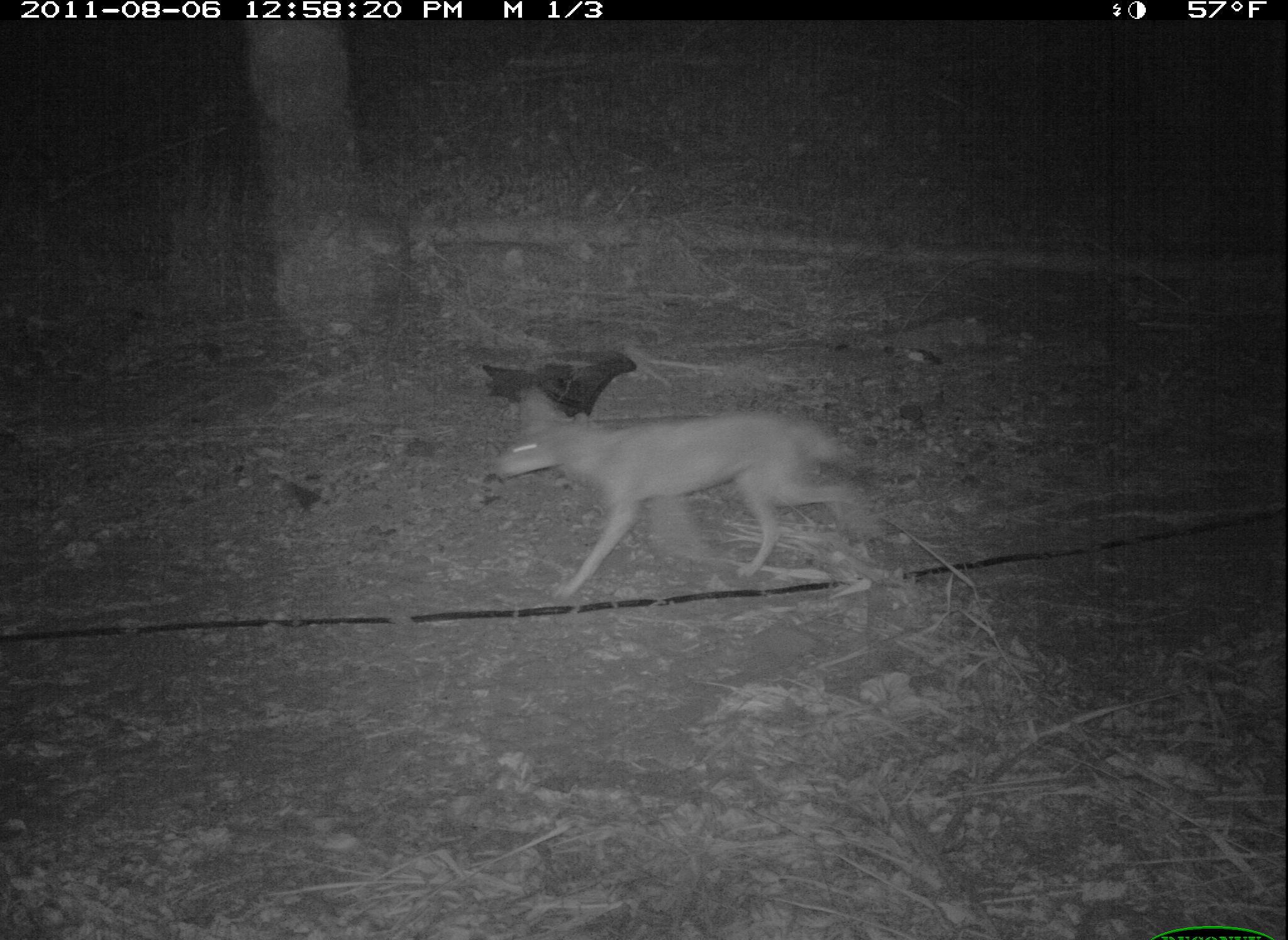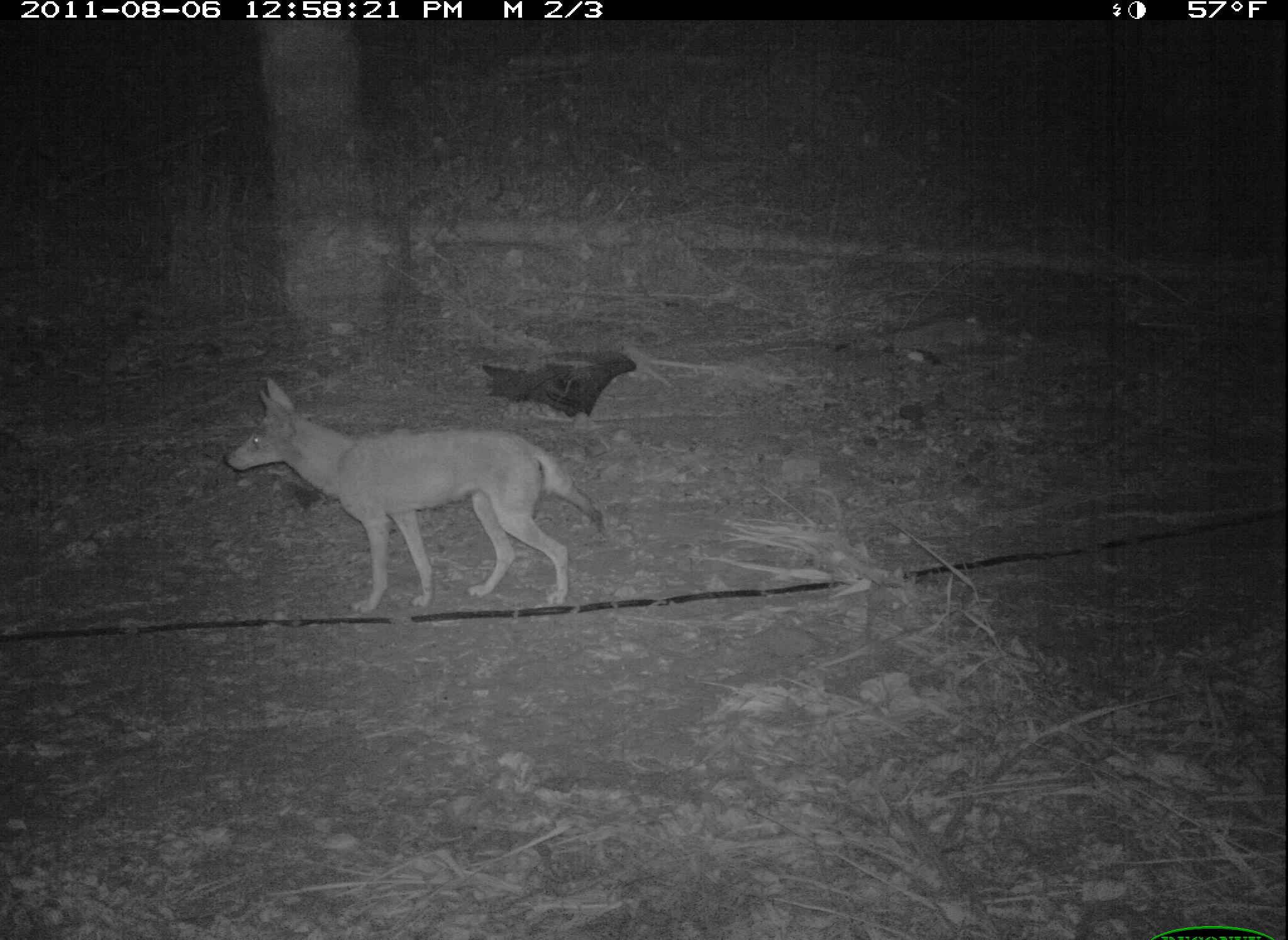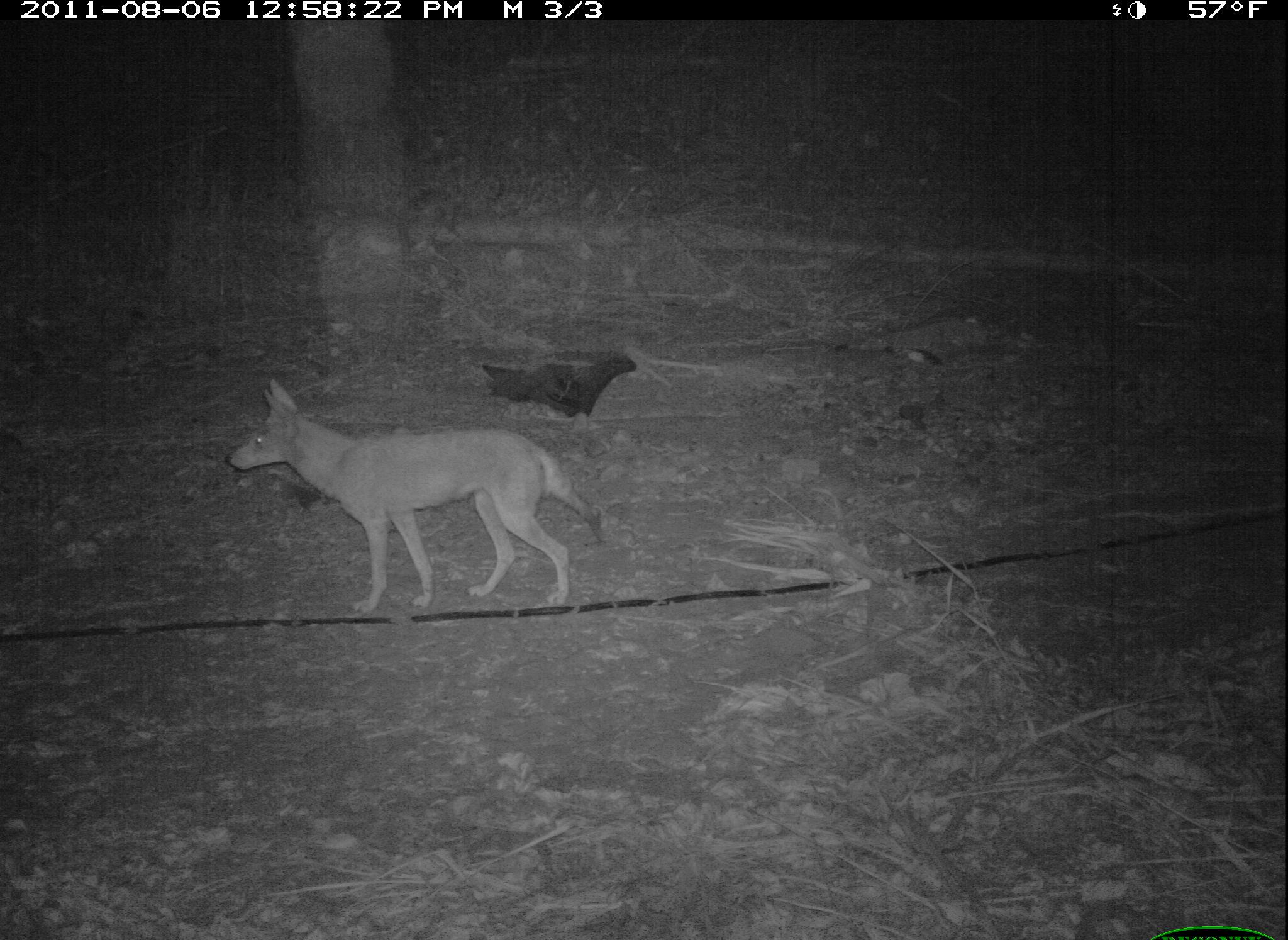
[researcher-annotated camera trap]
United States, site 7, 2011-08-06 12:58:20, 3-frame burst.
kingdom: Animalia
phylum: Chordata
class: Mammalia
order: Carnivora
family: Canidae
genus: Canis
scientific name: Canis latrans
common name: coyote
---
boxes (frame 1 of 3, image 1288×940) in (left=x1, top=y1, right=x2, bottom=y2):
coyote: (left=488, top=379, right=900, bottom=615)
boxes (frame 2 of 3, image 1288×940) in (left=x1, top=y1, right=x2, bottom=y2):
coyote: (left=204, top=362, right=634, bottom=646)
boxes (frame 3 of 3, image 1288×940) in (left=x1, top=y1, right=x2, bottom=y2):
coyote: (left=222, top=375, right=613, bottom=620)